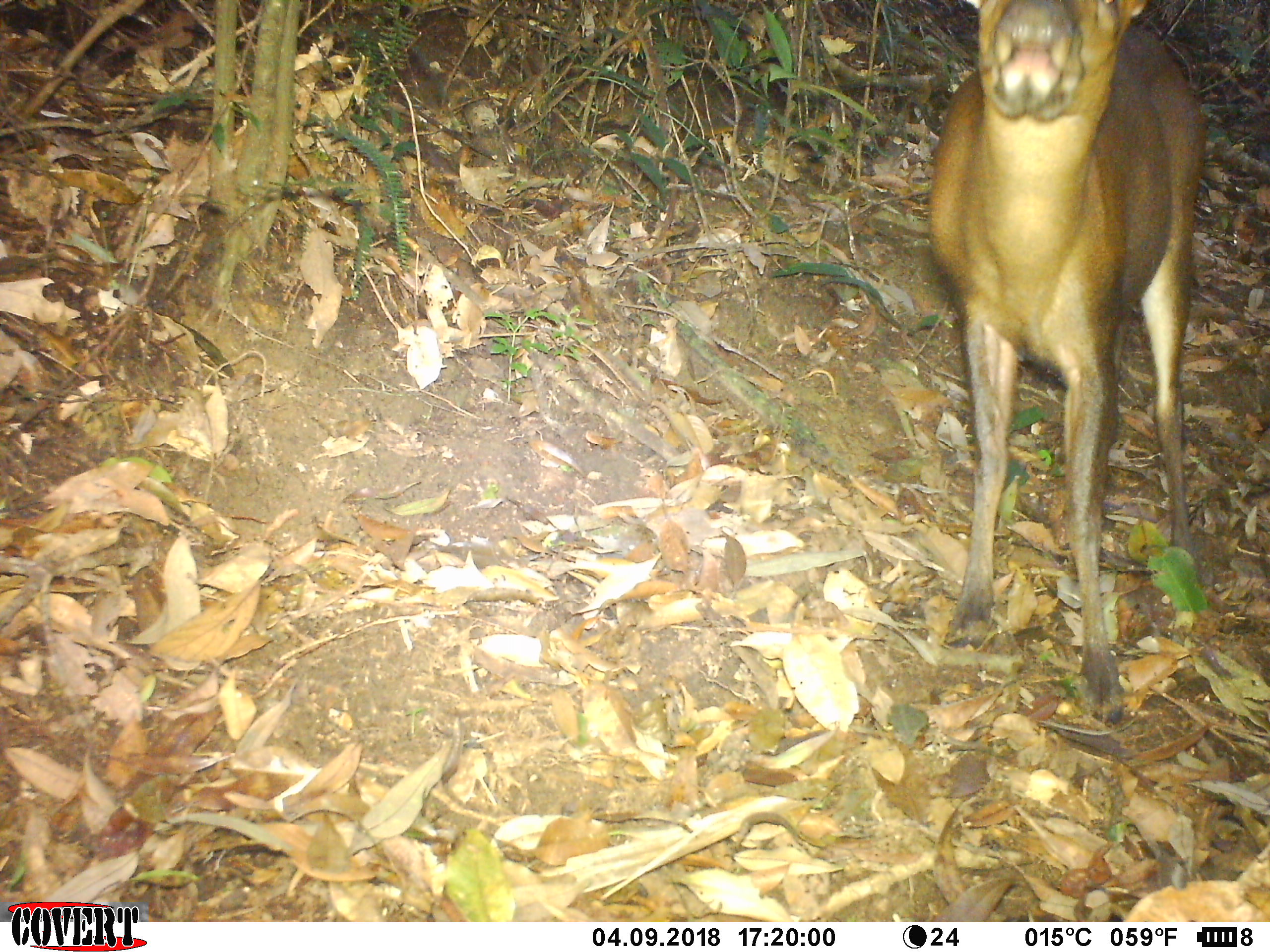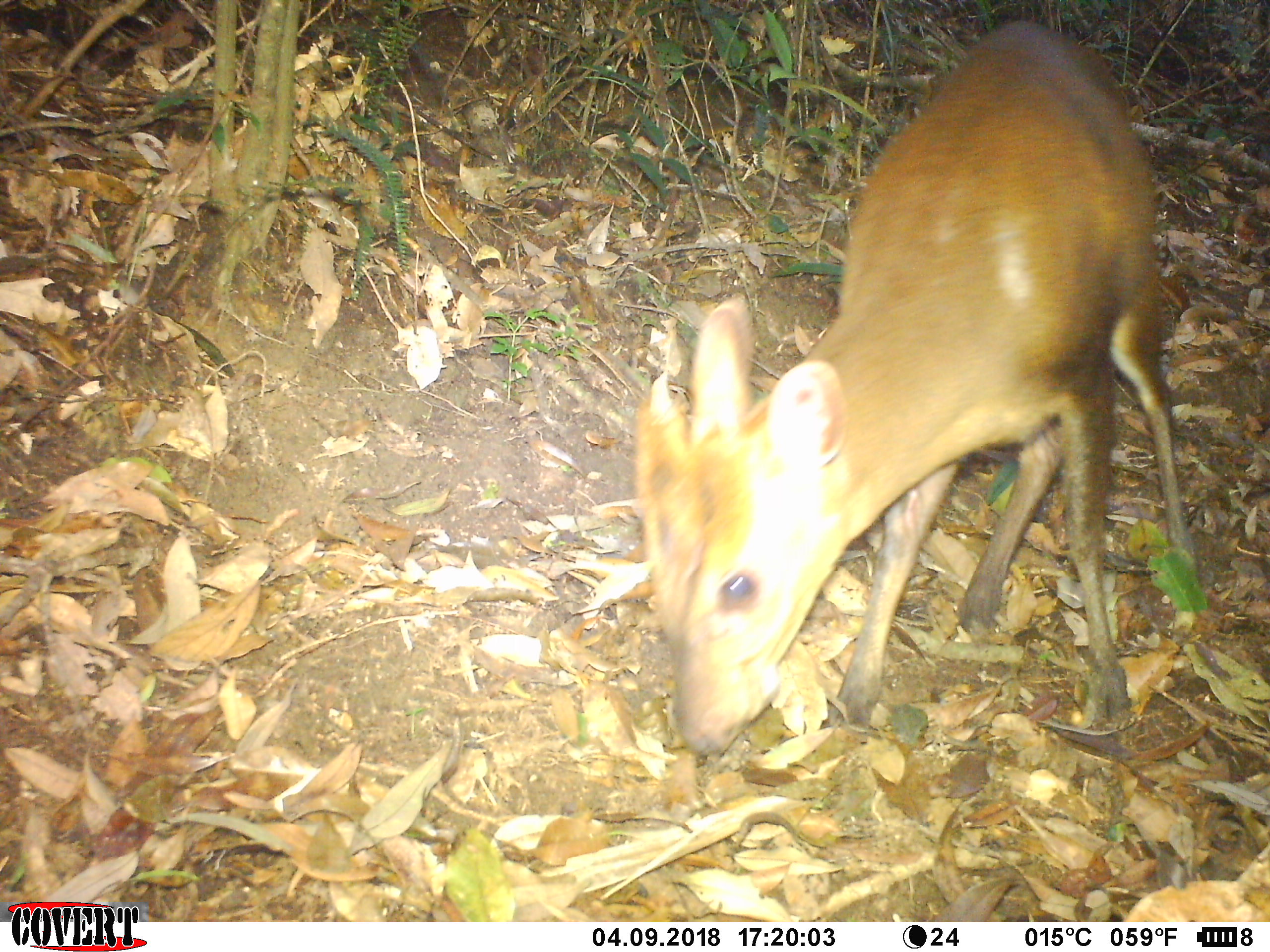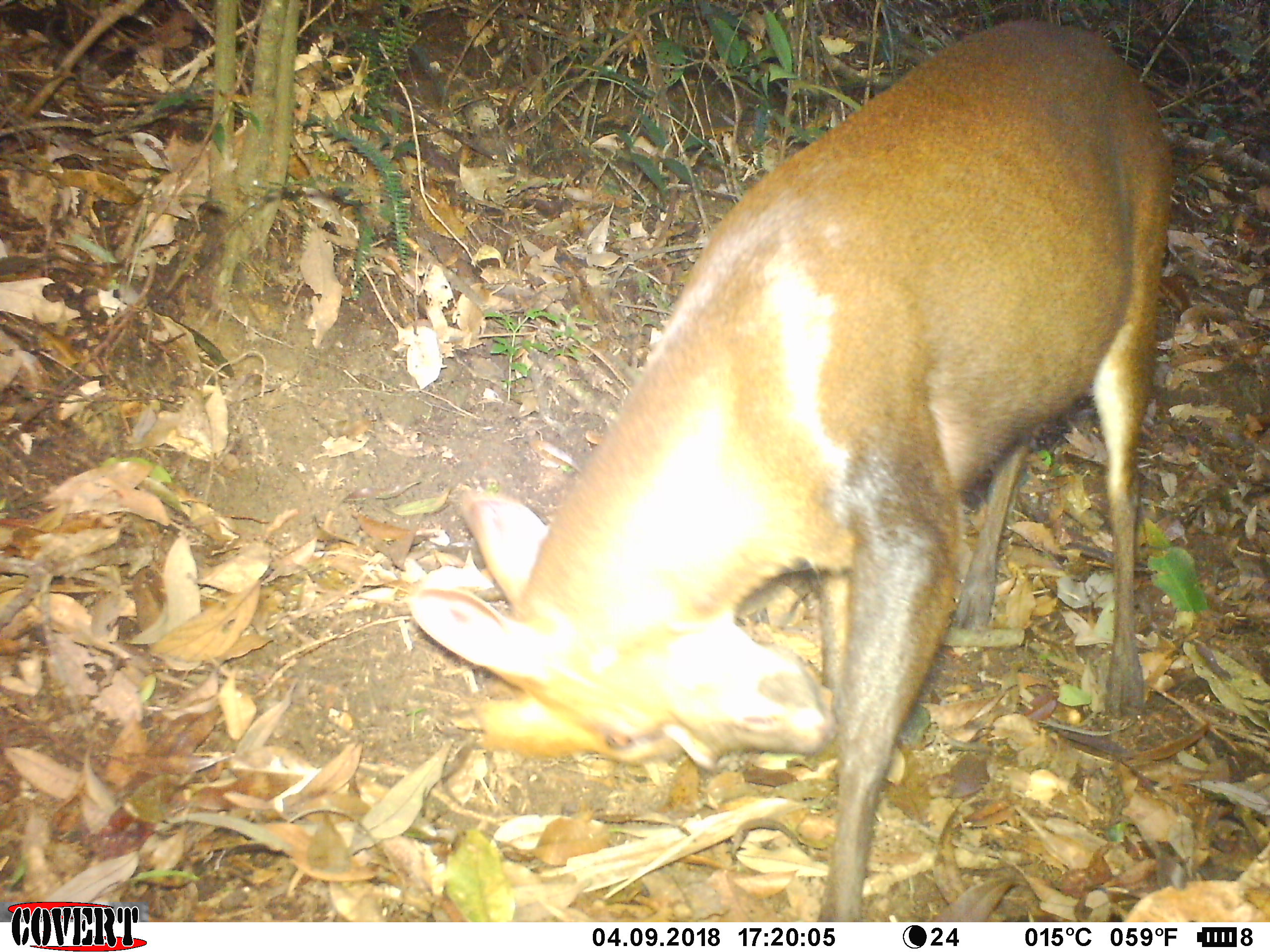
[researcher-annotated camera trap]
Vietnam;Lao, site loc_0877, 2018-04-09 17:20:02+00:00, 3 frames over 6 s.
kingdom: Animalia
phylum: Chordata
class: Mammalia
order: Artiodactyla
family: Cervidae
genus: Muntiacus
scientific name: Muntiacus rooseveltorum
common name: roosevelt's muntjac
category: roosevelts muntjac group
Roosevelts muntjac group (roosevelt's muntjac) (Muntiacus rooseveltorum). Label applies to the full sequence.